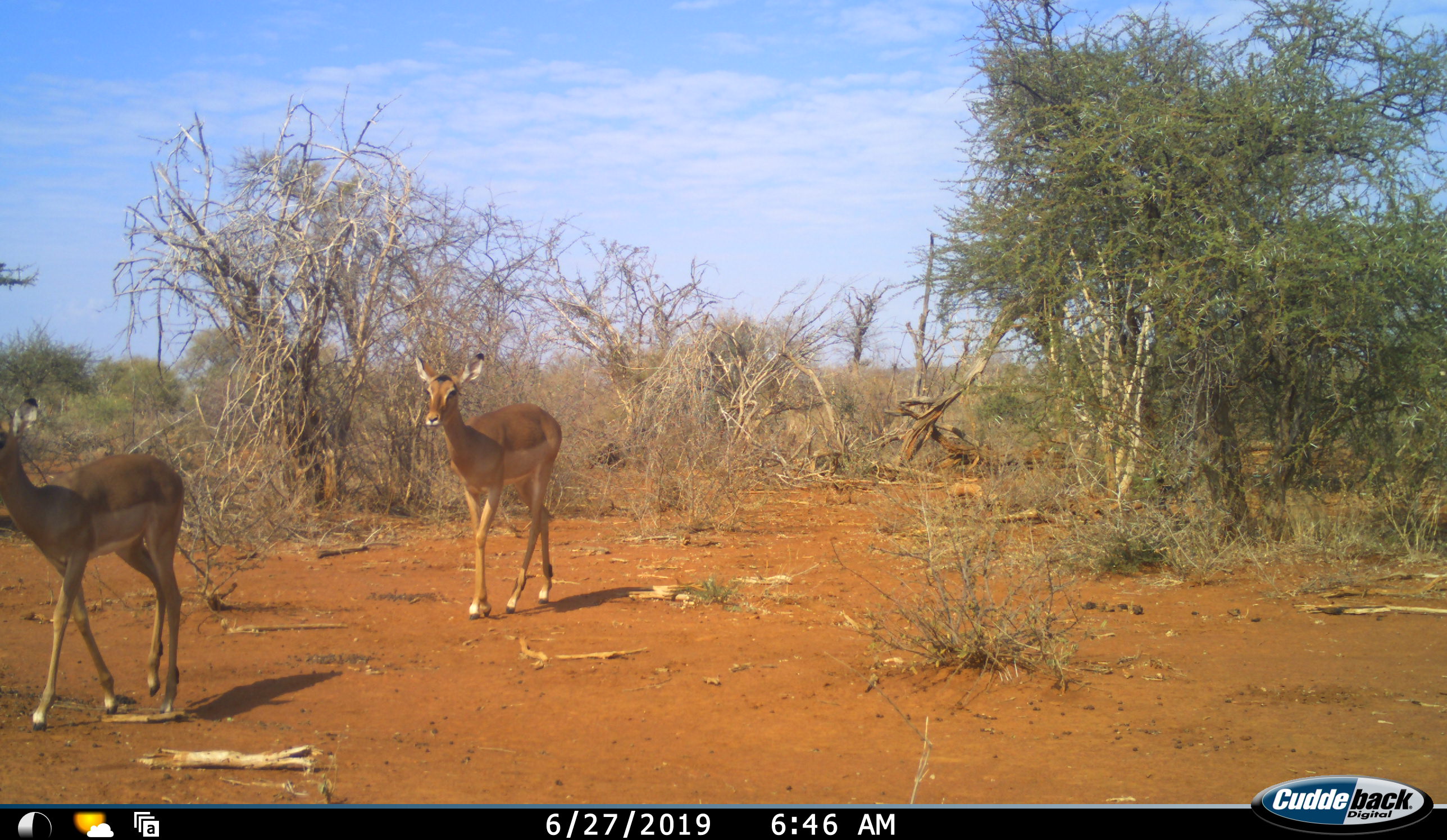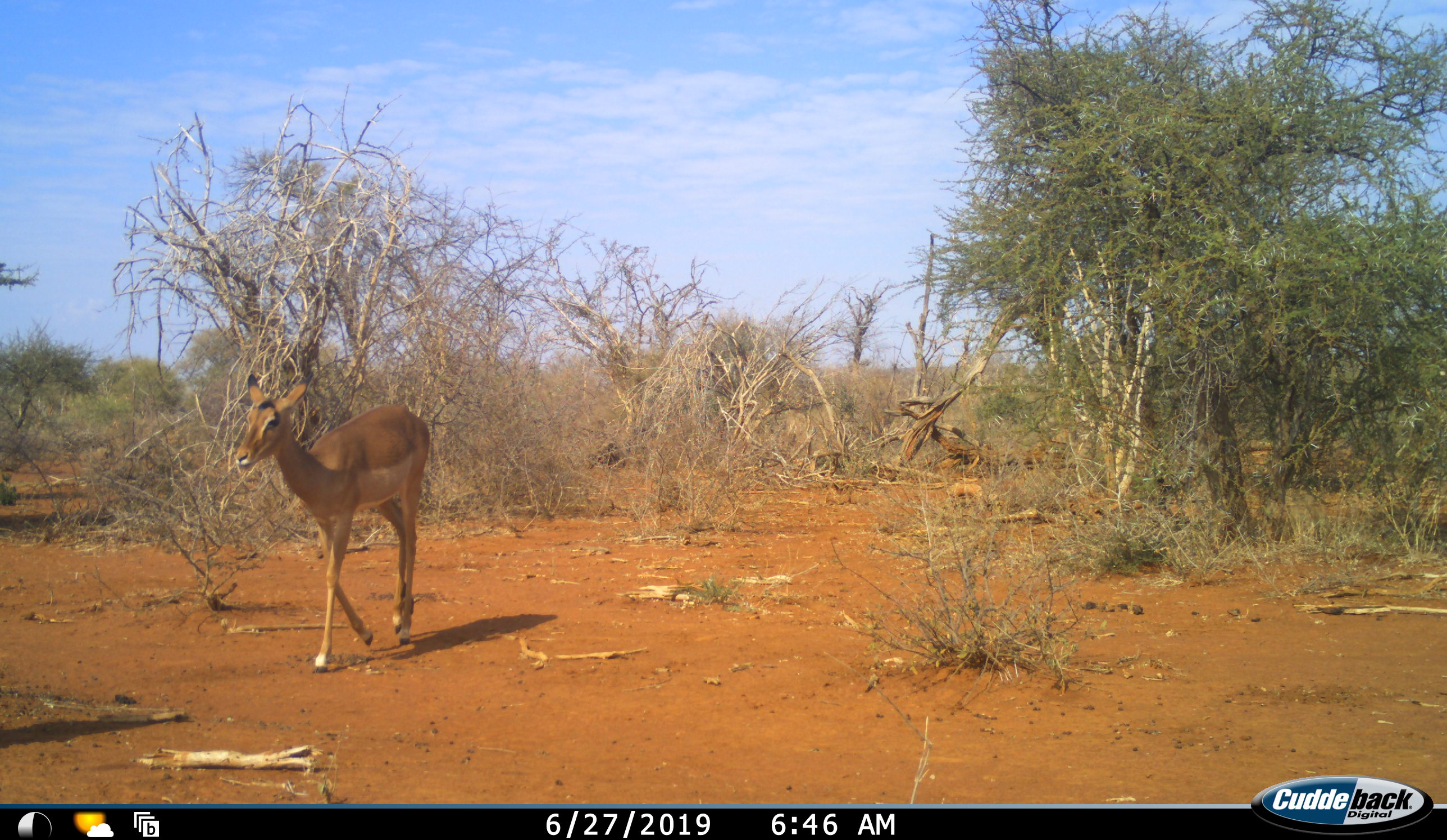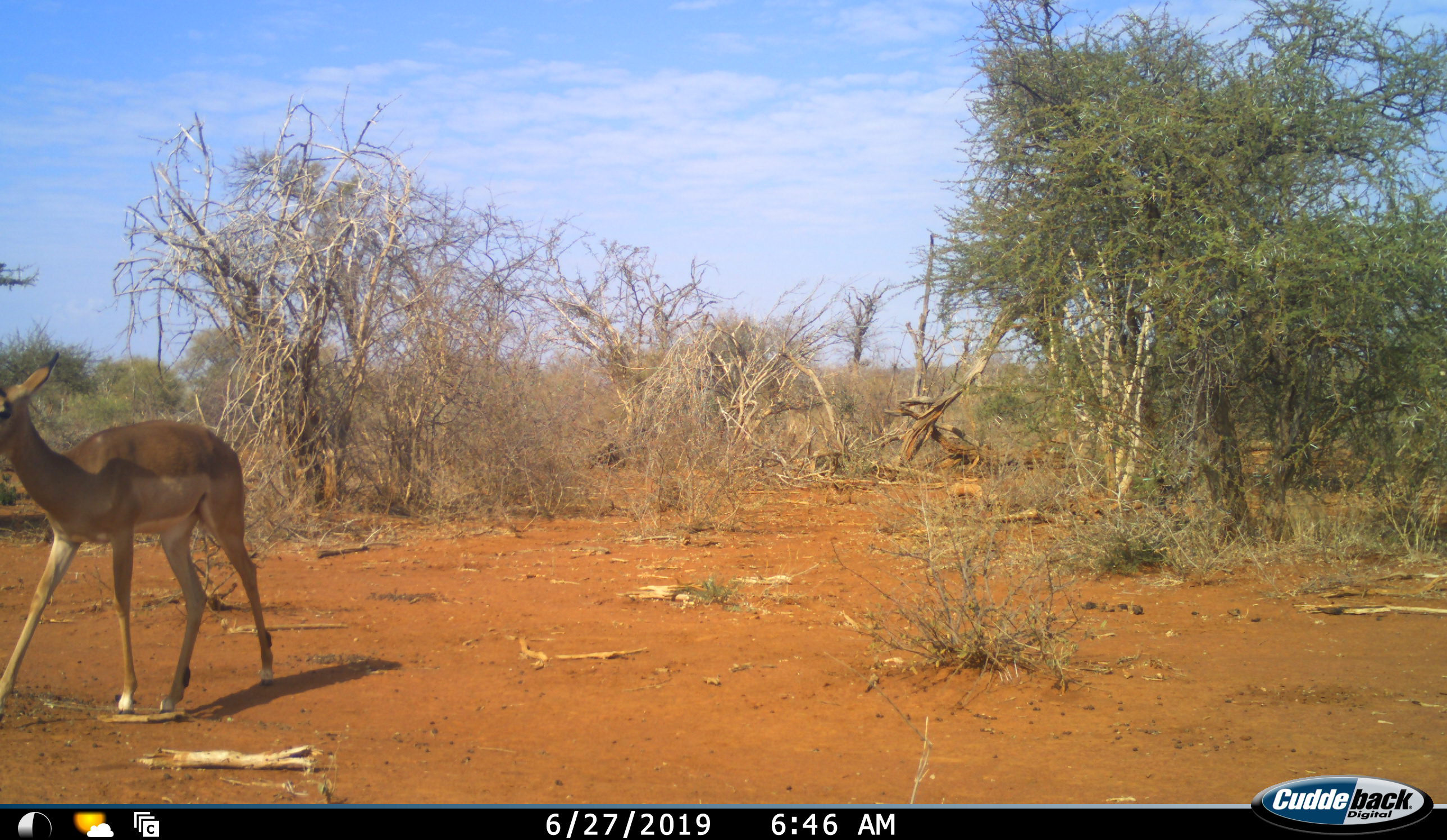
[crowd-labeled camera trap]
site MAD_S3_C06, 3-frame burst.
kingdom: Animalia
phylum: Chordata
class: Mammalia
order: Artiodactyla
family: Bovidae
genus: Aepyceros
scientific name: Aepyceros melampus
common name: impala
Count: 2.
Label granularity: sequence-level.